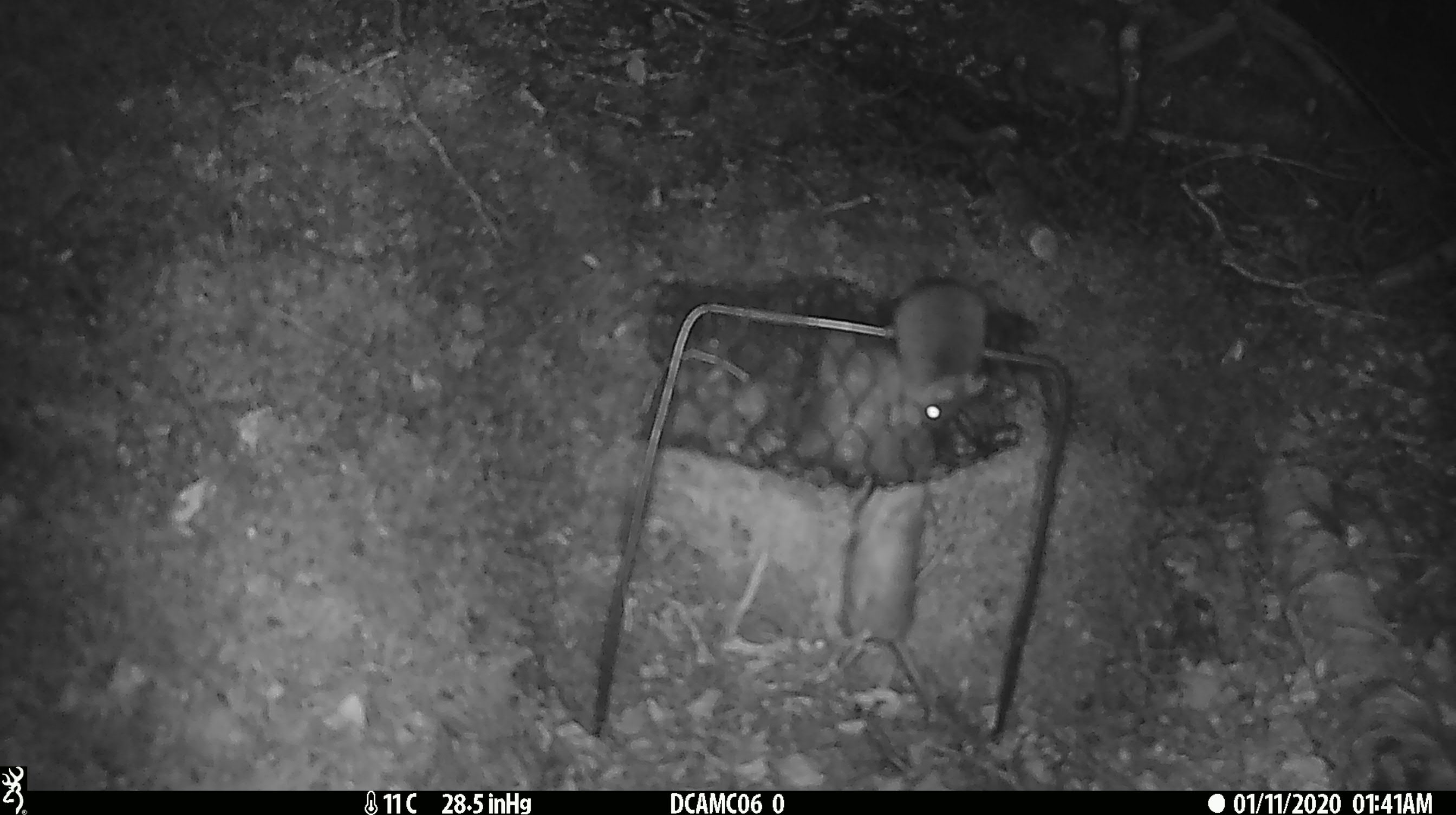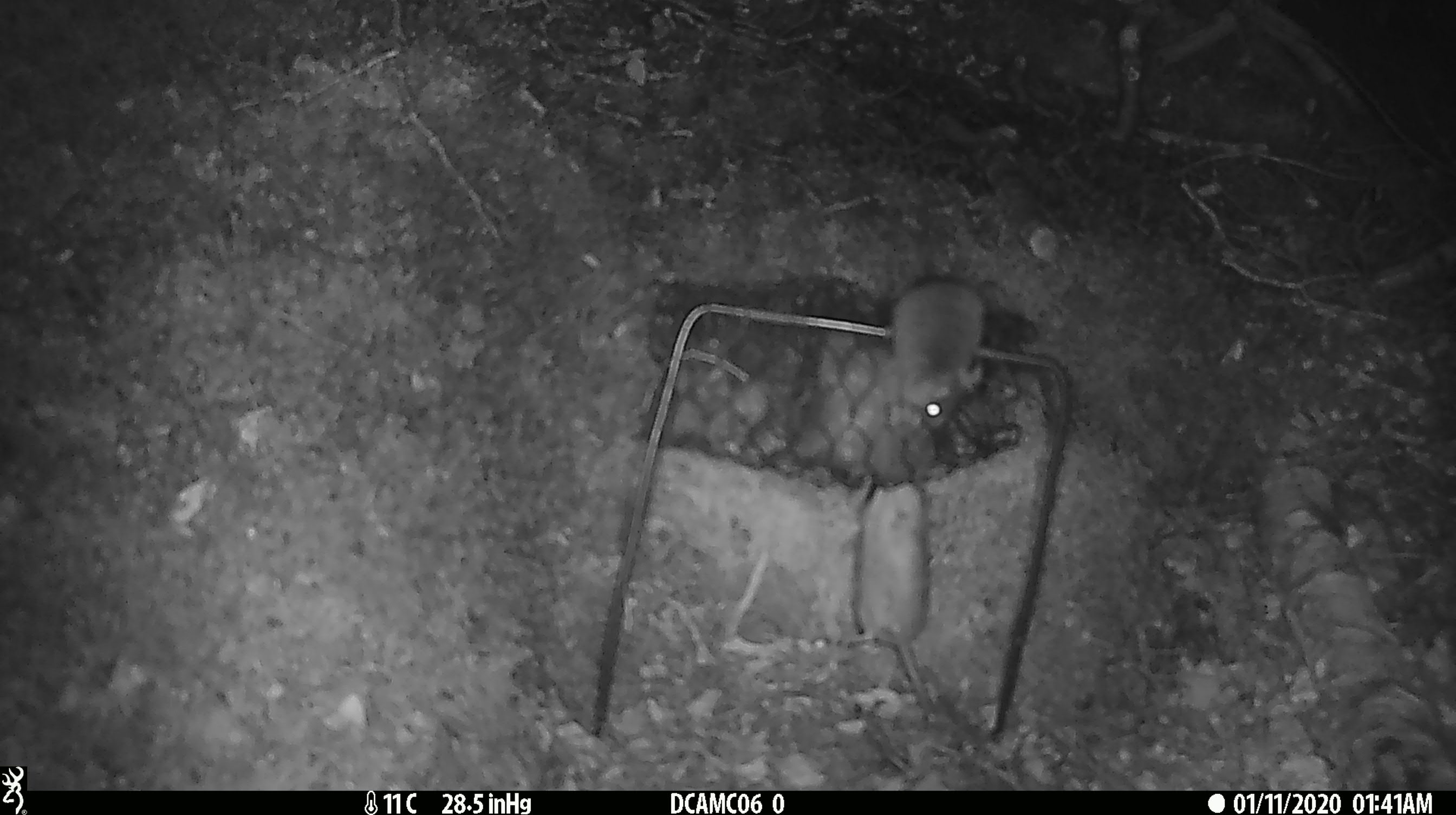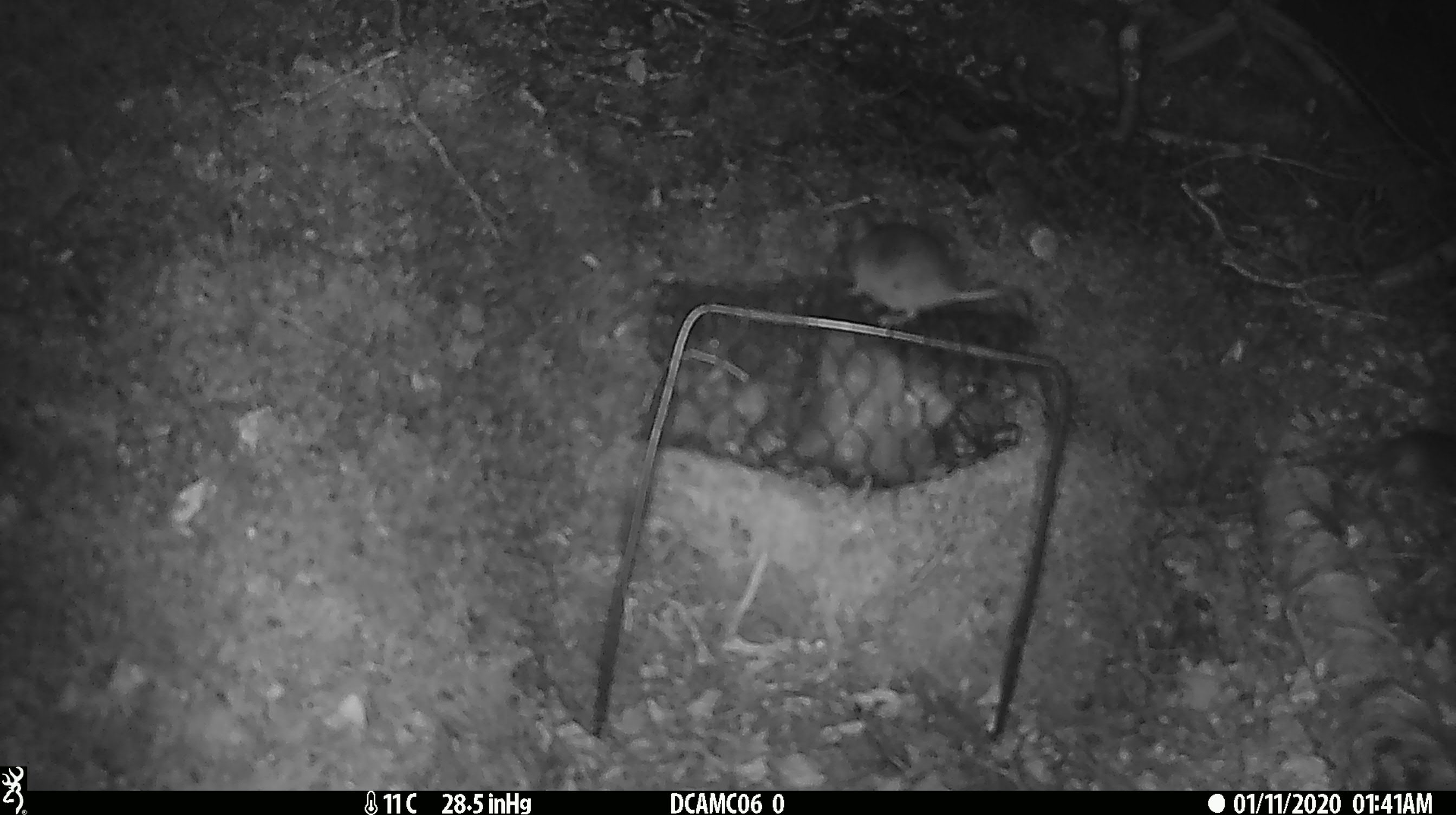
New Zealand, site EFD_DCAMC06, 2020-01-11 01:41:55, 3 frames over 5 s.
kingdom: Animalia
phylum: Chordata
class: Mammalia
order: Rodentia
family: Muridae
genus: Mus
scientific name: Mus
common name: mouse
Mouse (Mus).